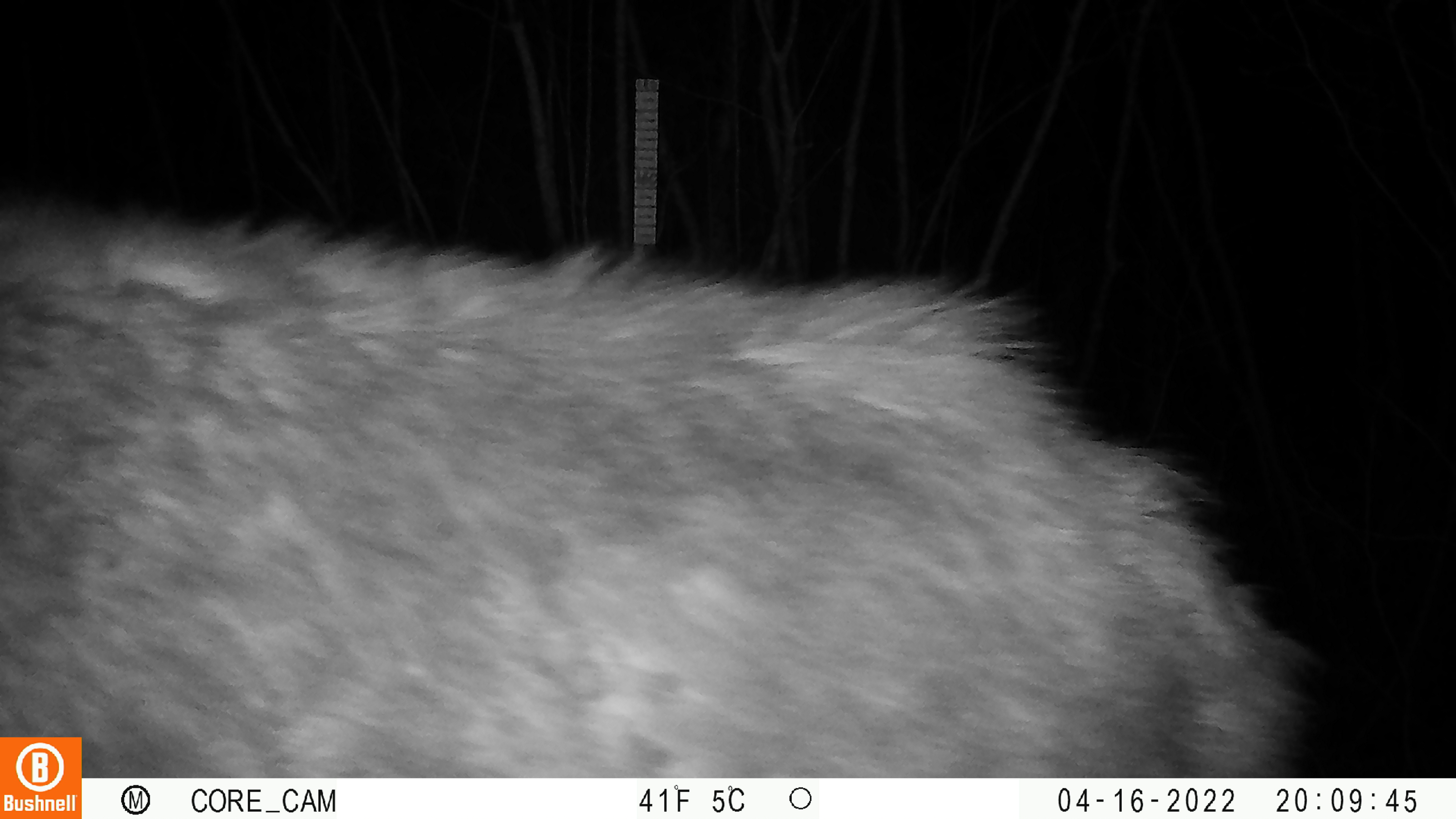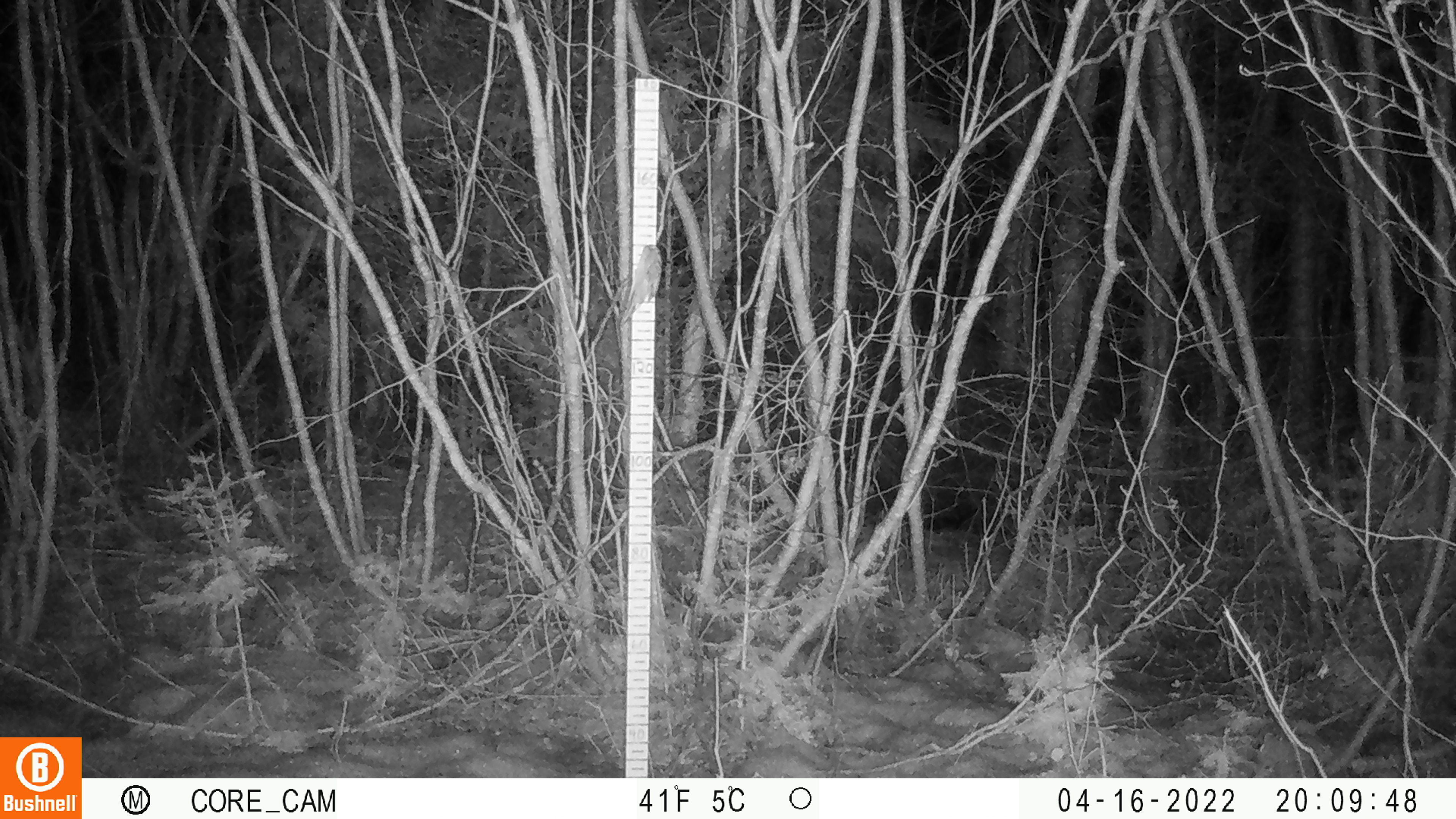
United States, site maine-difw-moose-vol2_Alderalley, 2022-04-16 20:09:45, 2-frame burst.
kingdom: Animalia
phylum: Chordata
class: Mammalia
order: Artiodactyla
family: Cervidae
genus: Alces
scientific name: Alces alces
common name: moose